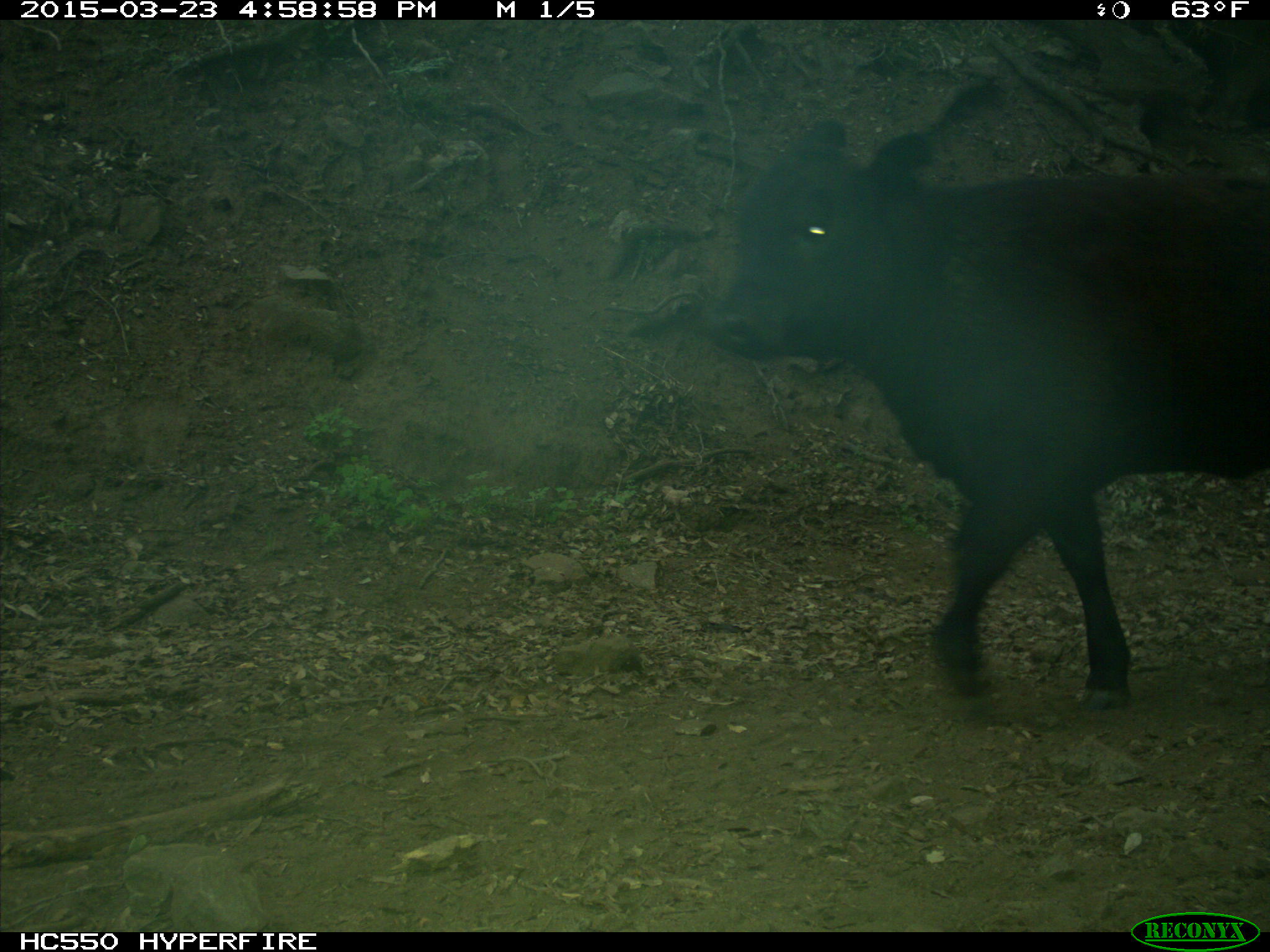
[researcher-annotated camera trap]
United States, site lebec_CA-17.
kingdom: Animalia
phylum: Chordata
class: Mammalia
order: Artiodactyla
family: Bovidae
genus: Bos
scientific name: Bos taurus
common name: domestic cow